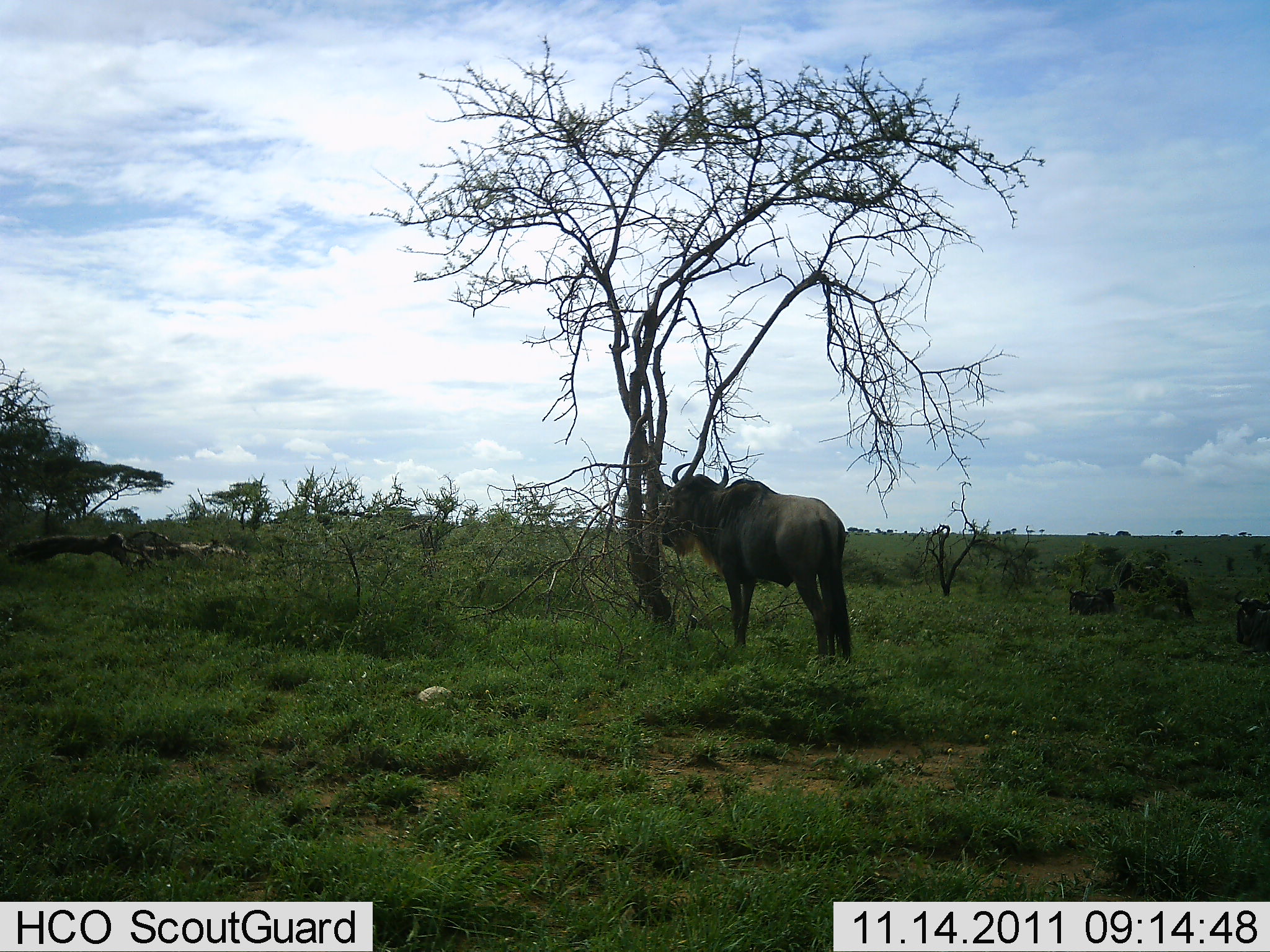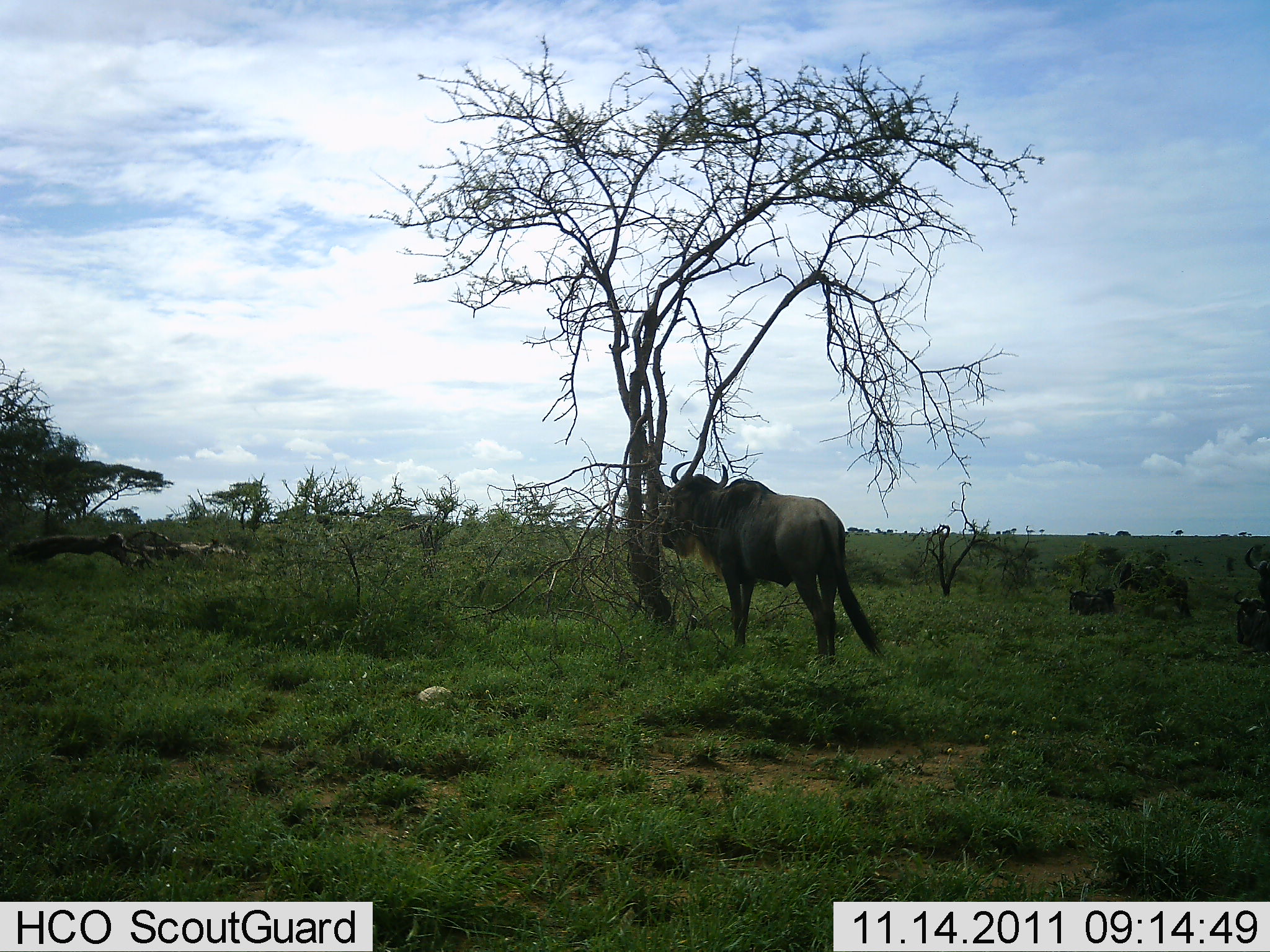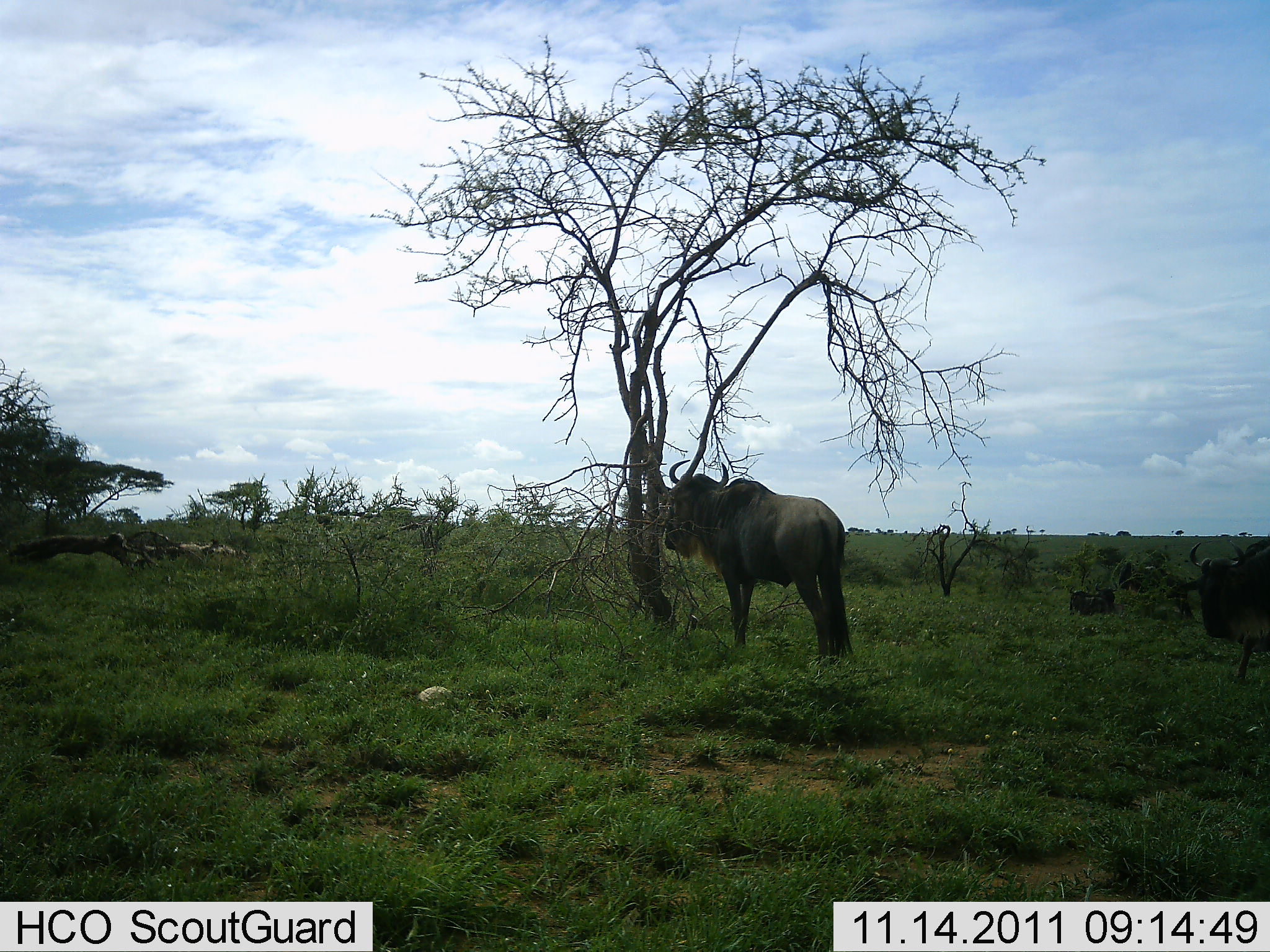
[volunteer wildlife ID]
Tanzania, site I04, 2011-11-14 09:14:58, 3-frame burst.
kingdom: Animalia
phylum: Chordata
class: Mammalia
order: Artiodactyla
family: Bovidae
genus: Connochaetes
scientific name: Connochaetes taurinus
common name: blue wildebeest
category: wildebeest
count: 2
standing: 83%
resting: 17%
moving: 58%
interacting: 0%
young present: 0%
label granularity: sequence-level